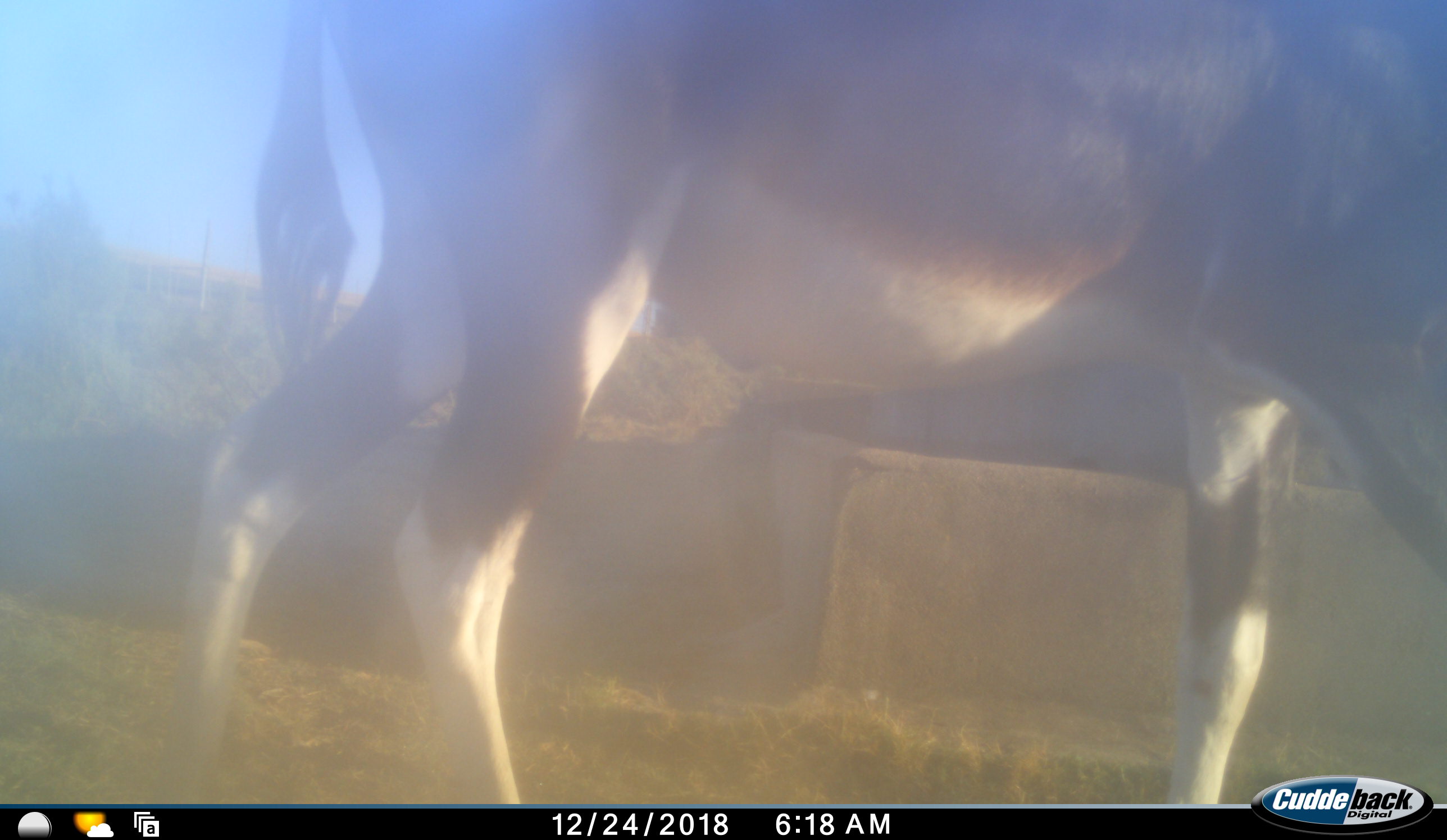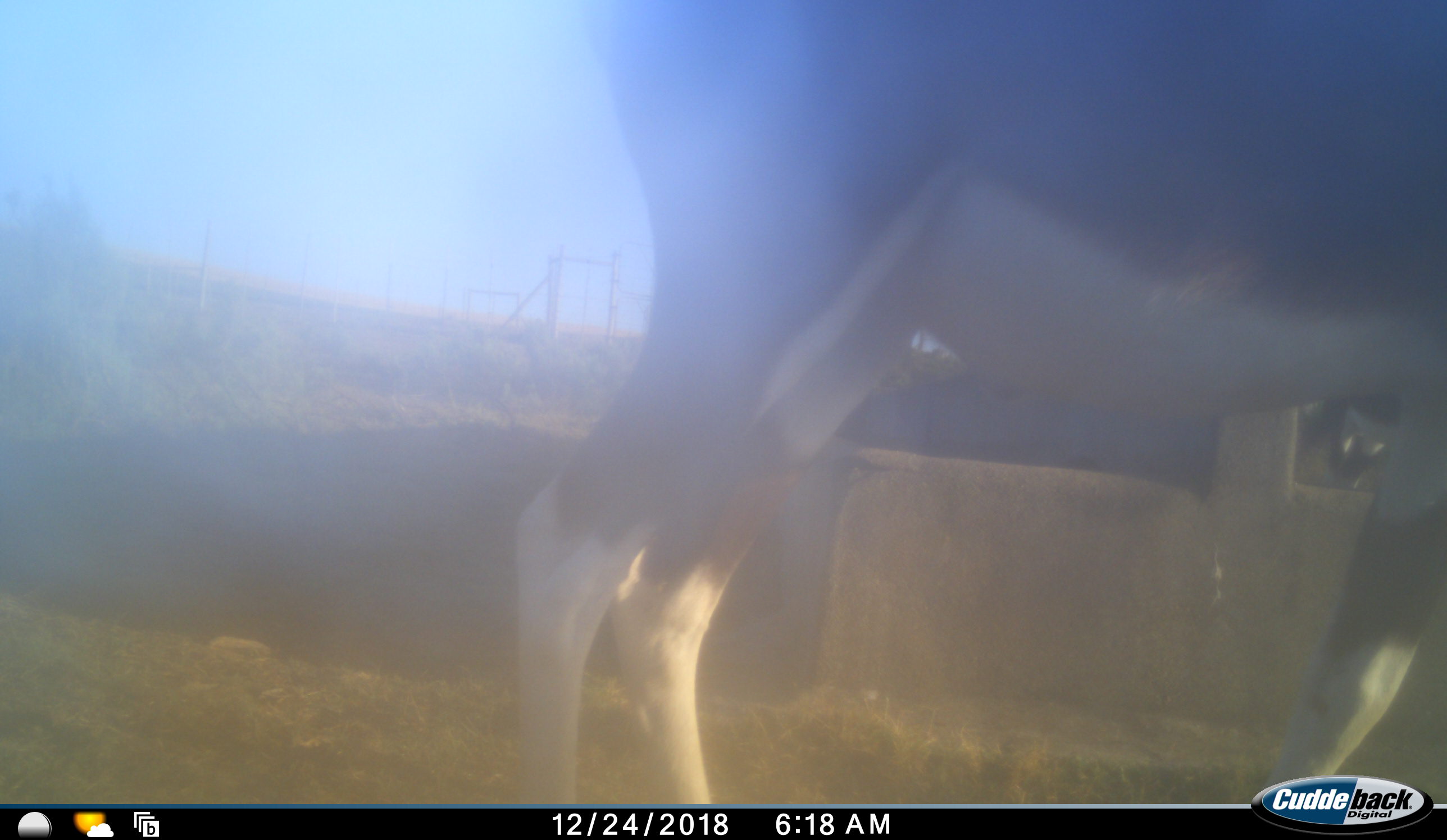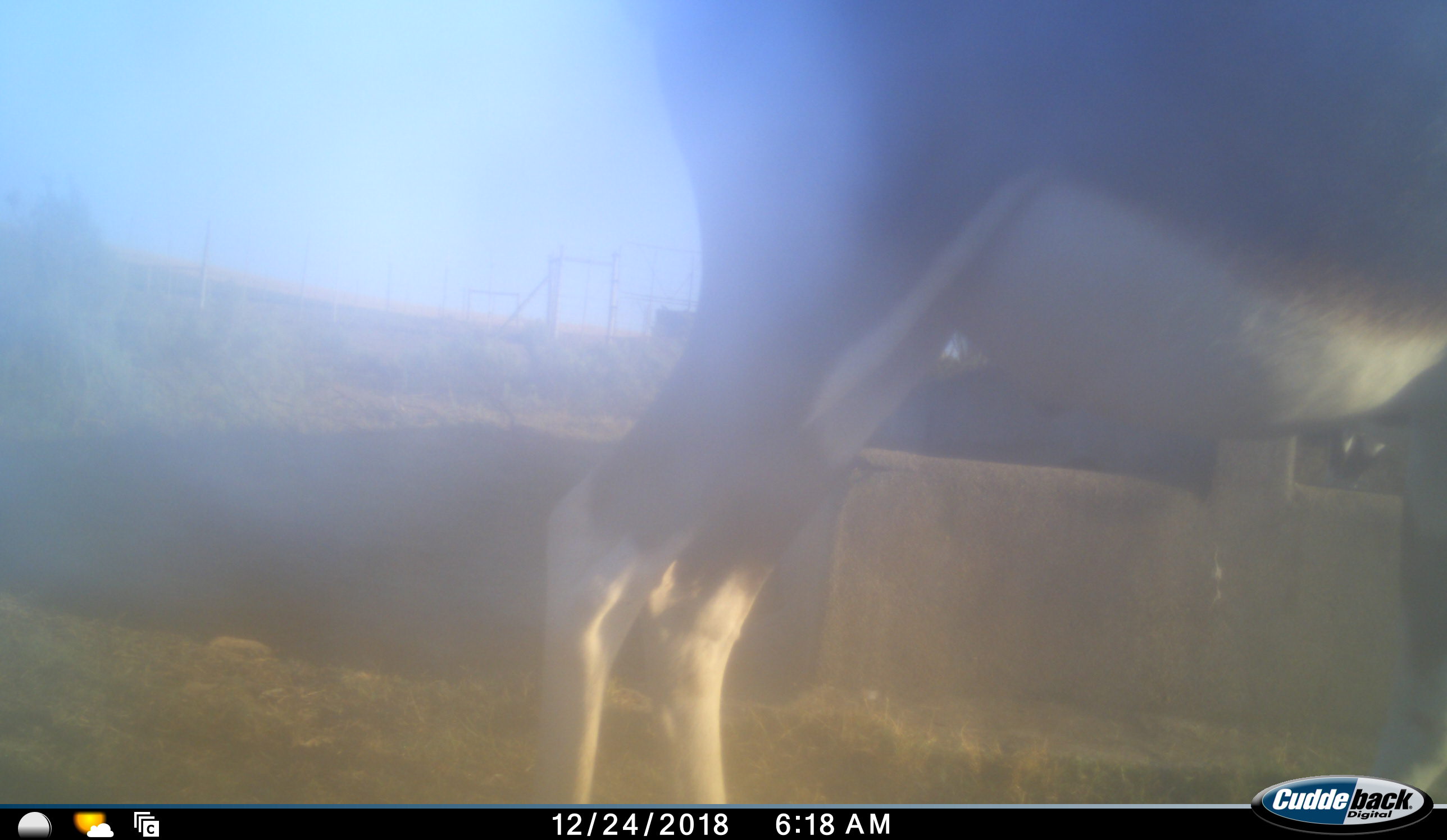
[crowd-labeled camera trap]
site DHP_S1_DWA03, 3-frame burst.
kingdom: Animalia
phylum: Chordata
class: Mammalia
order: Artiodactyla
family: Bovidae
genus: Damaliscus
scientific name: Damaliscus pygargus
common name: bontebok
Bontebok (Damaliscus pygargus), count 1. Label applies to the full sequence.